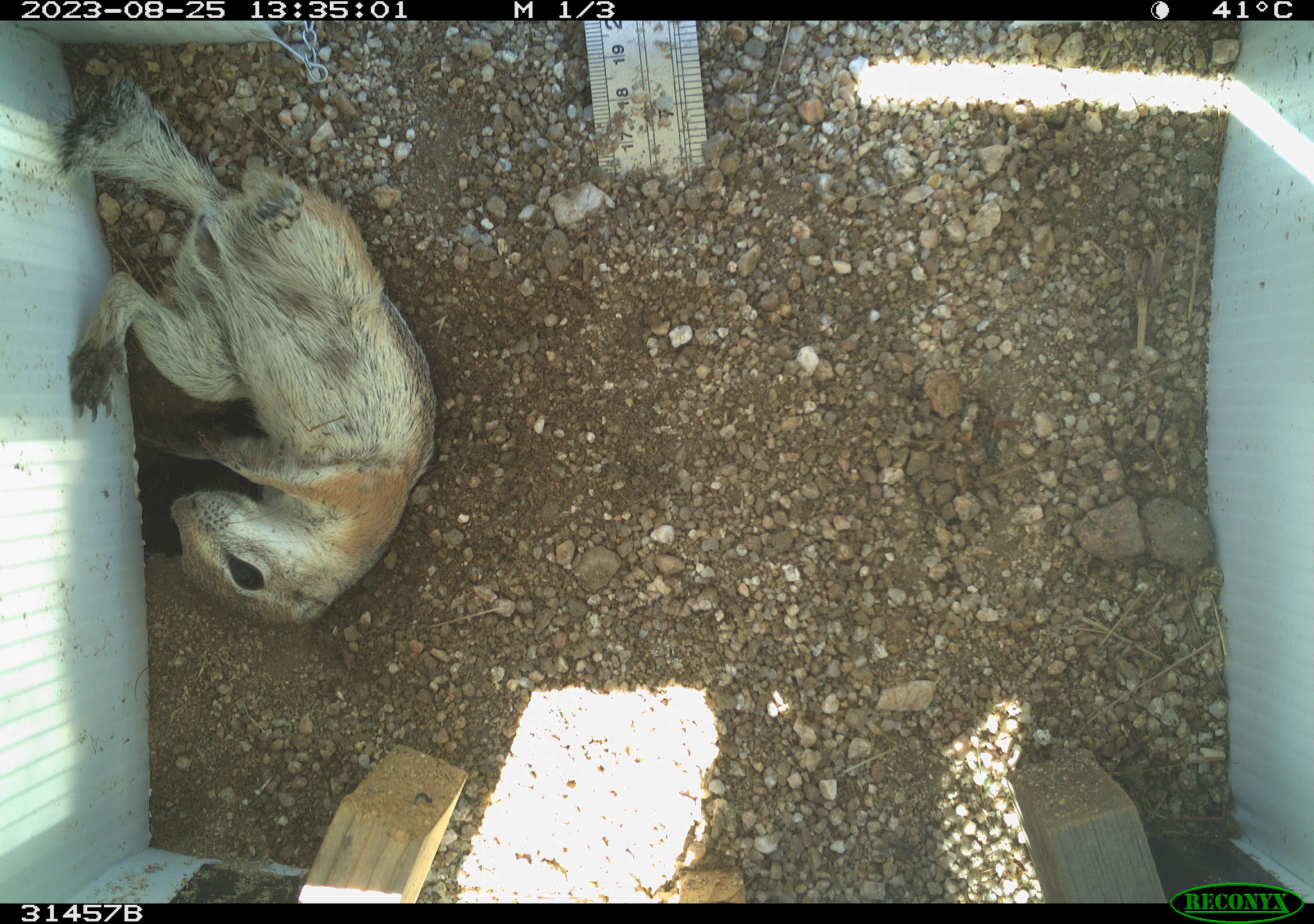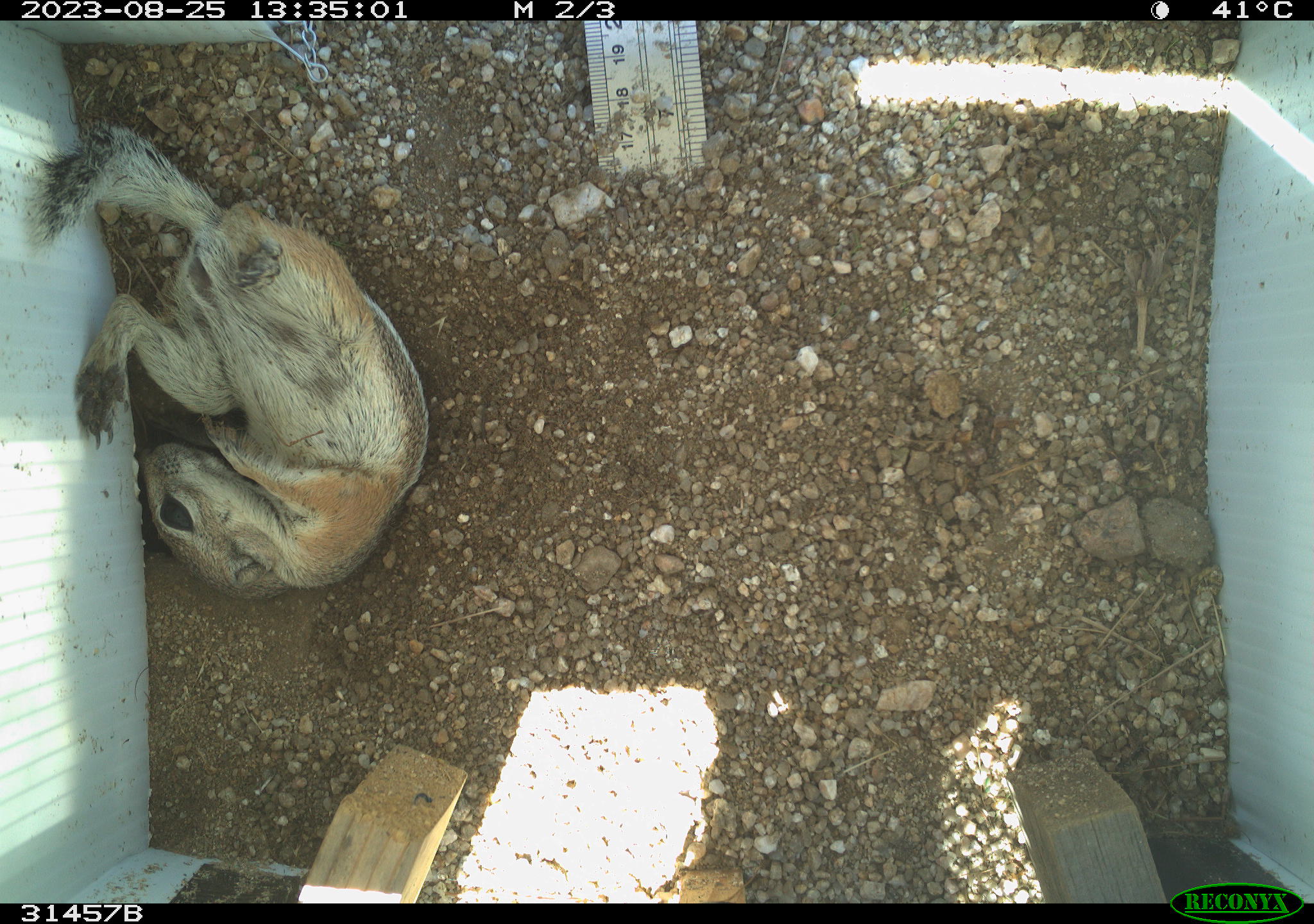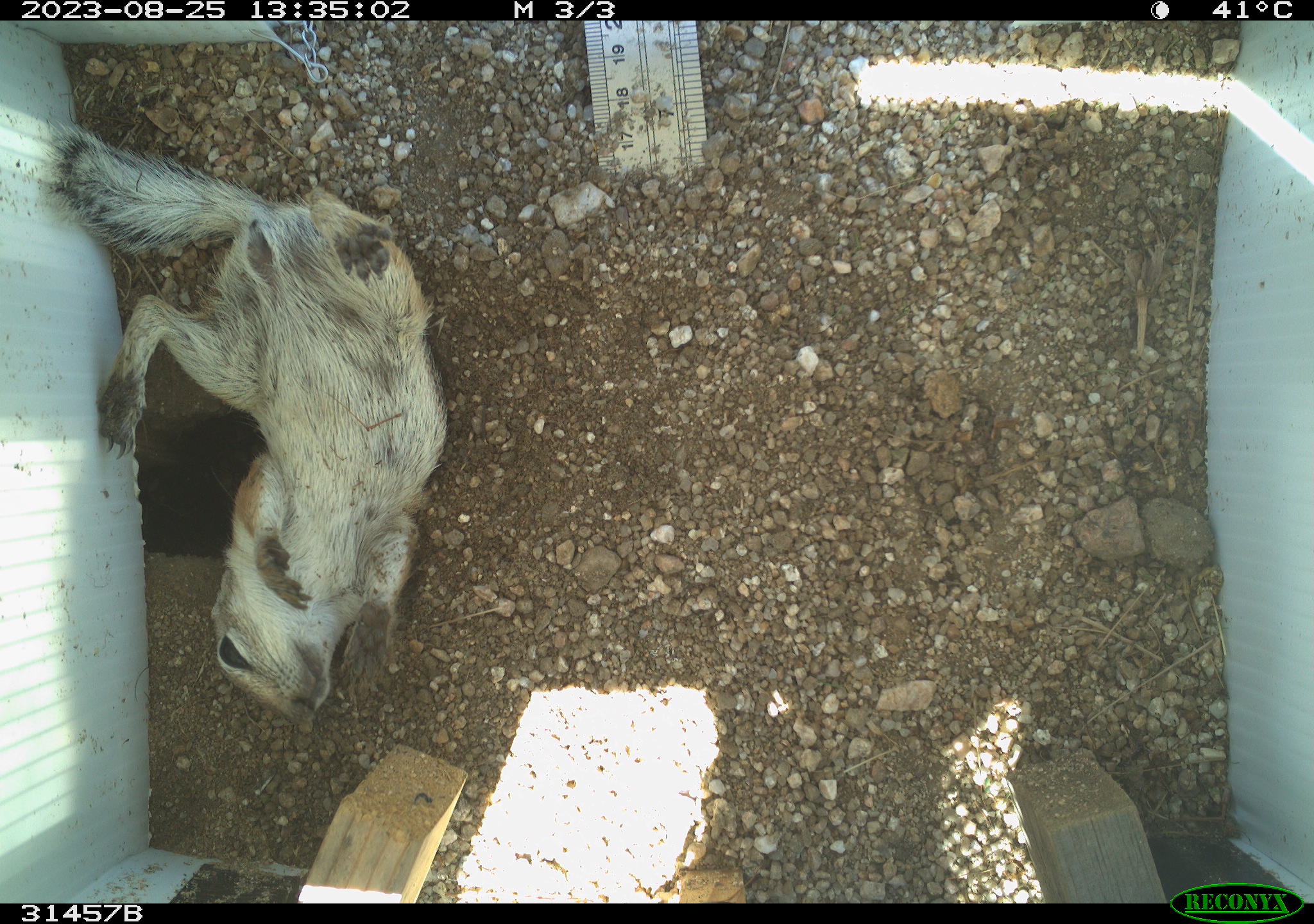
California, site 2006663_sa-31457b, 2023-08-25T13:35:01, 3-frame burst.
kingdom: Animalia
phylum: Chordata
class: Mammalia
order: Rodentia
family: Sciuridae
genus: Ammospermophilus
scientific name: Ammospermophilus leucurus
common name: white-tailed antelope squirrel